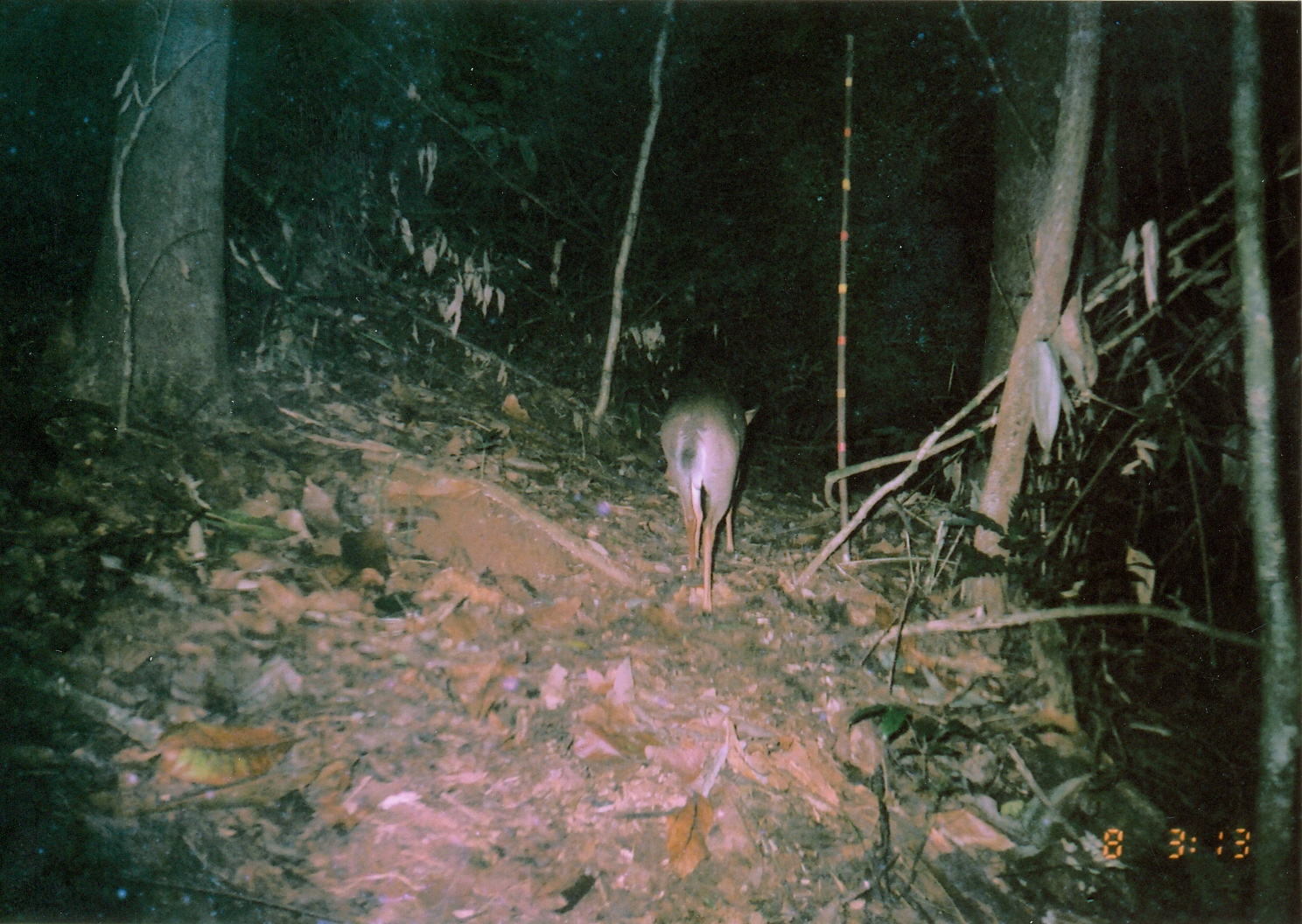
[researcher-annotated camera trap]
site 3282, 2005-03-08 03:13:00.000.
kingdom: Animalia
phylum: Chordata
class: Mammalia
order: Artiodactyla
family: Bovidae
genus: Nesotragus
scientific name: Nesotragus moschatus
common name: suni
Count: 1.